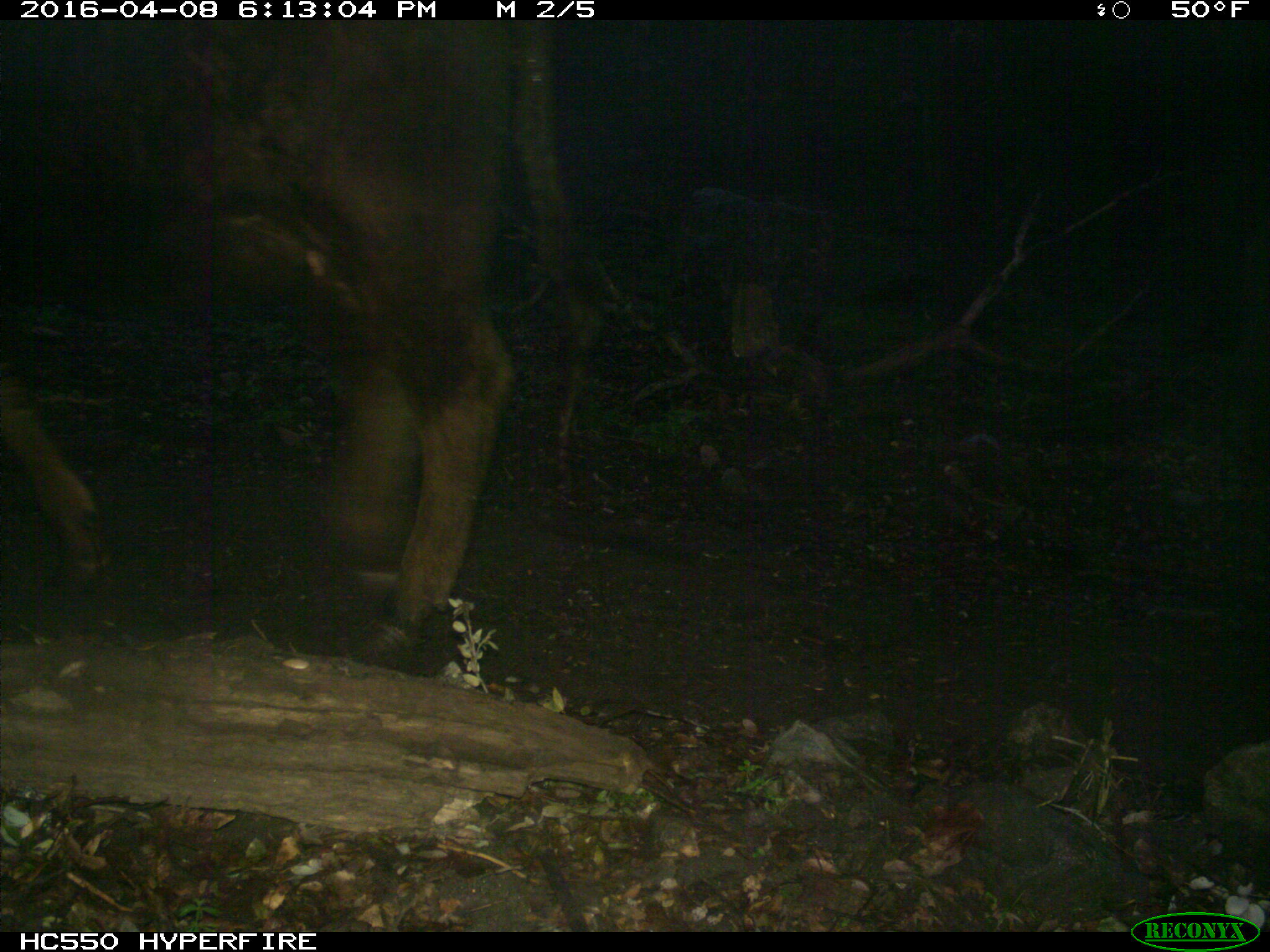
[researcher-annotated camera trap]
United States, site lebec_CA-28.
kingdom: Animalia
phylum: Chordata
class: Mammalia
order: Artiodactyla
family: Bovidae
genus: Bos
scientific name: Bos taurus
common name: domestic cow